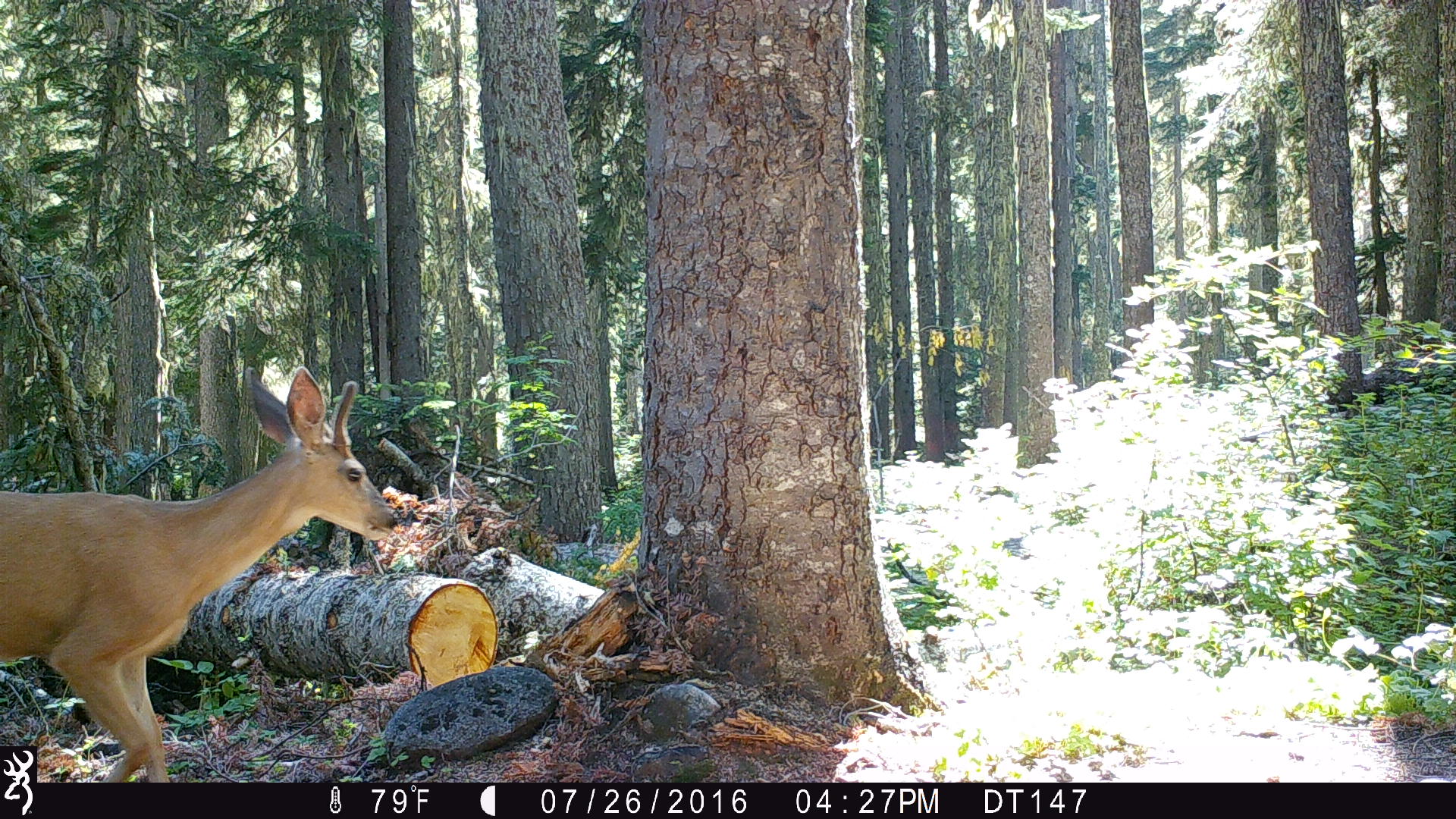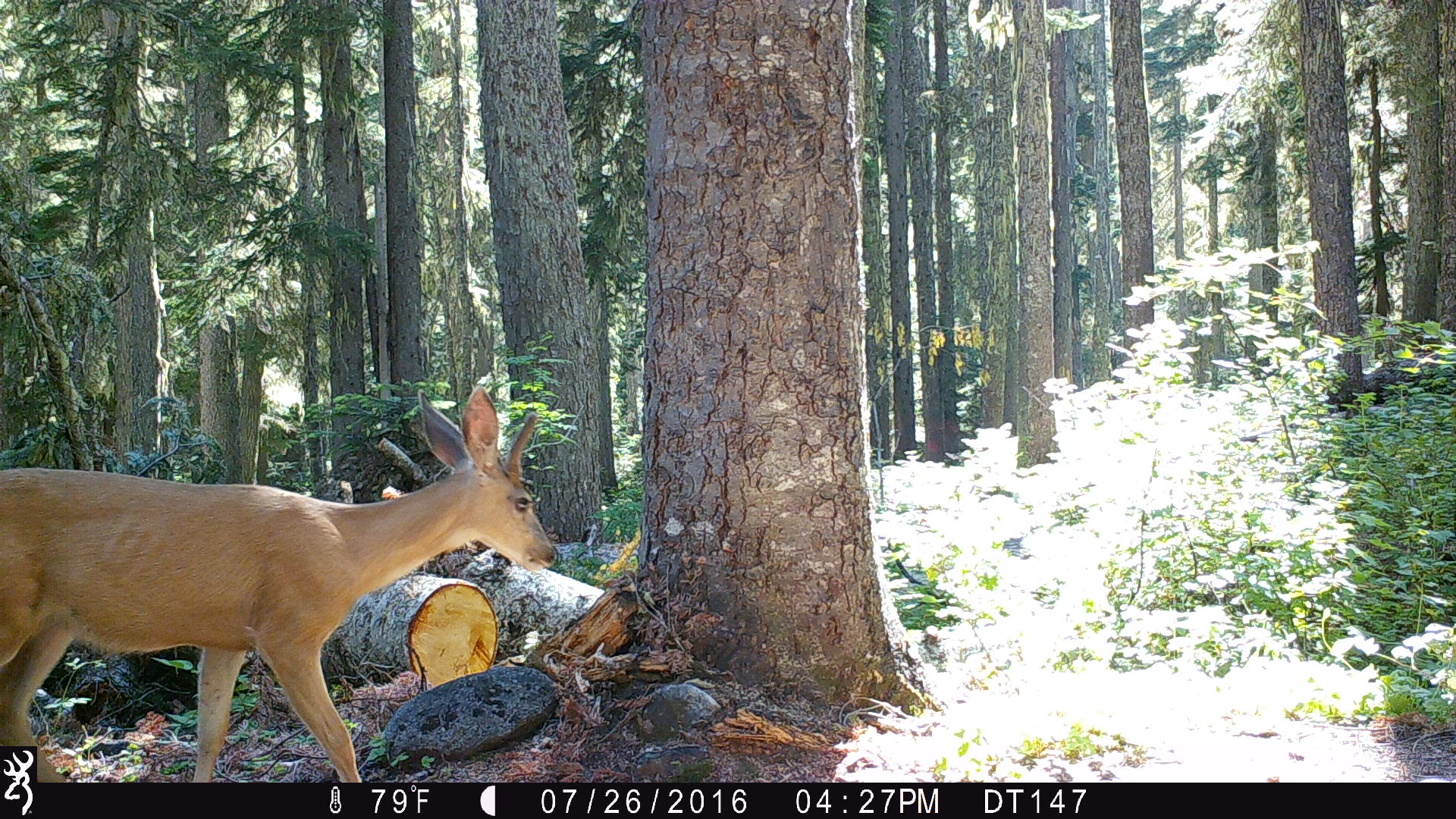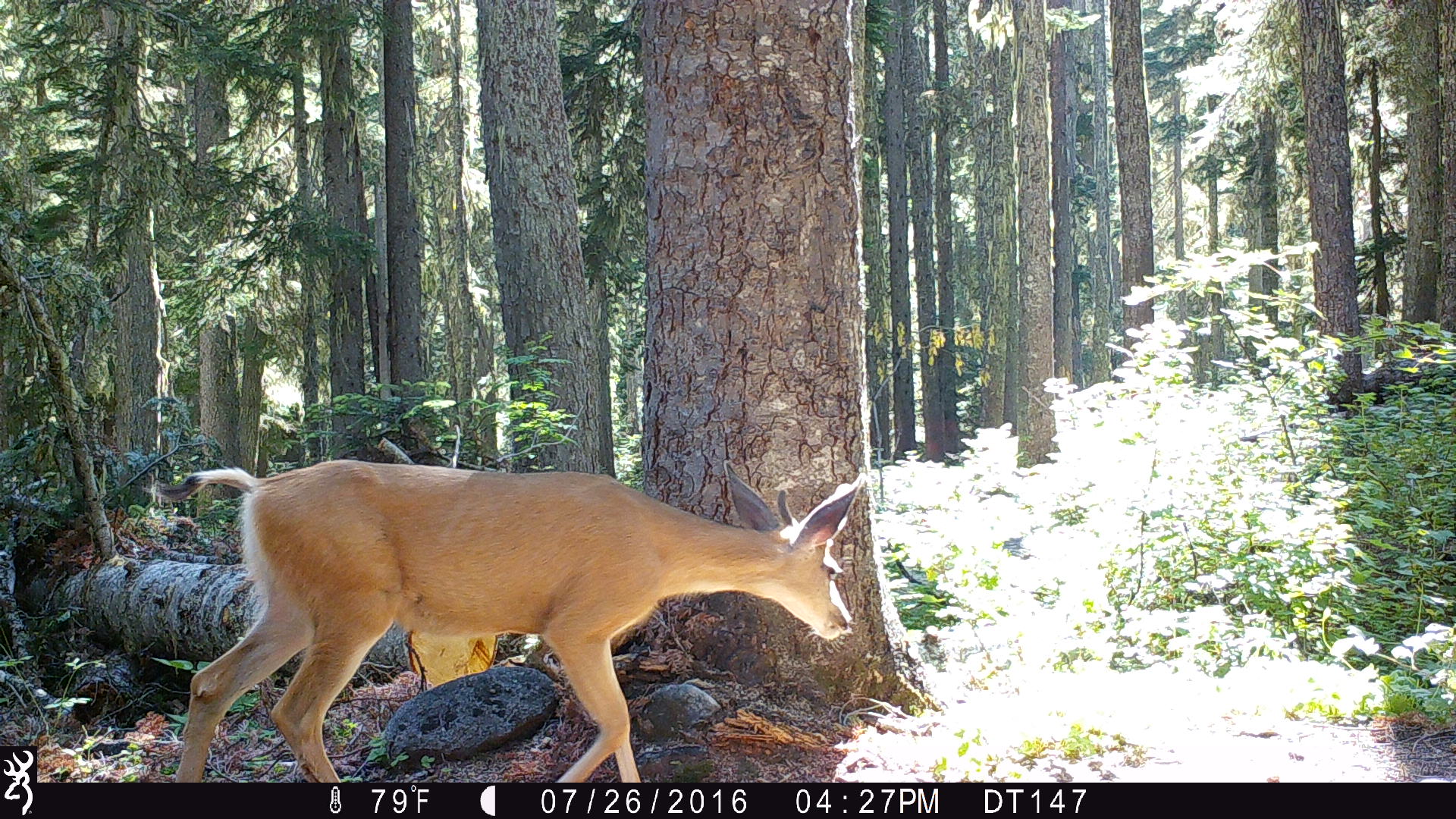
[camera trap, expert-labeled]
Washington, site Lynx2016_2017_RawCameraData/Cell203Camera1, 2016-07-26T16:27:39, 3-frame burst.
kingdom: Animalia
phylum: Chordata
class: Mammalia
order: Artiodactyla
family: Cervidae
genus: Odocoileus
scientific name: Odocoileus hemionus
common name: mule deer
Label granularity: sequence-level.